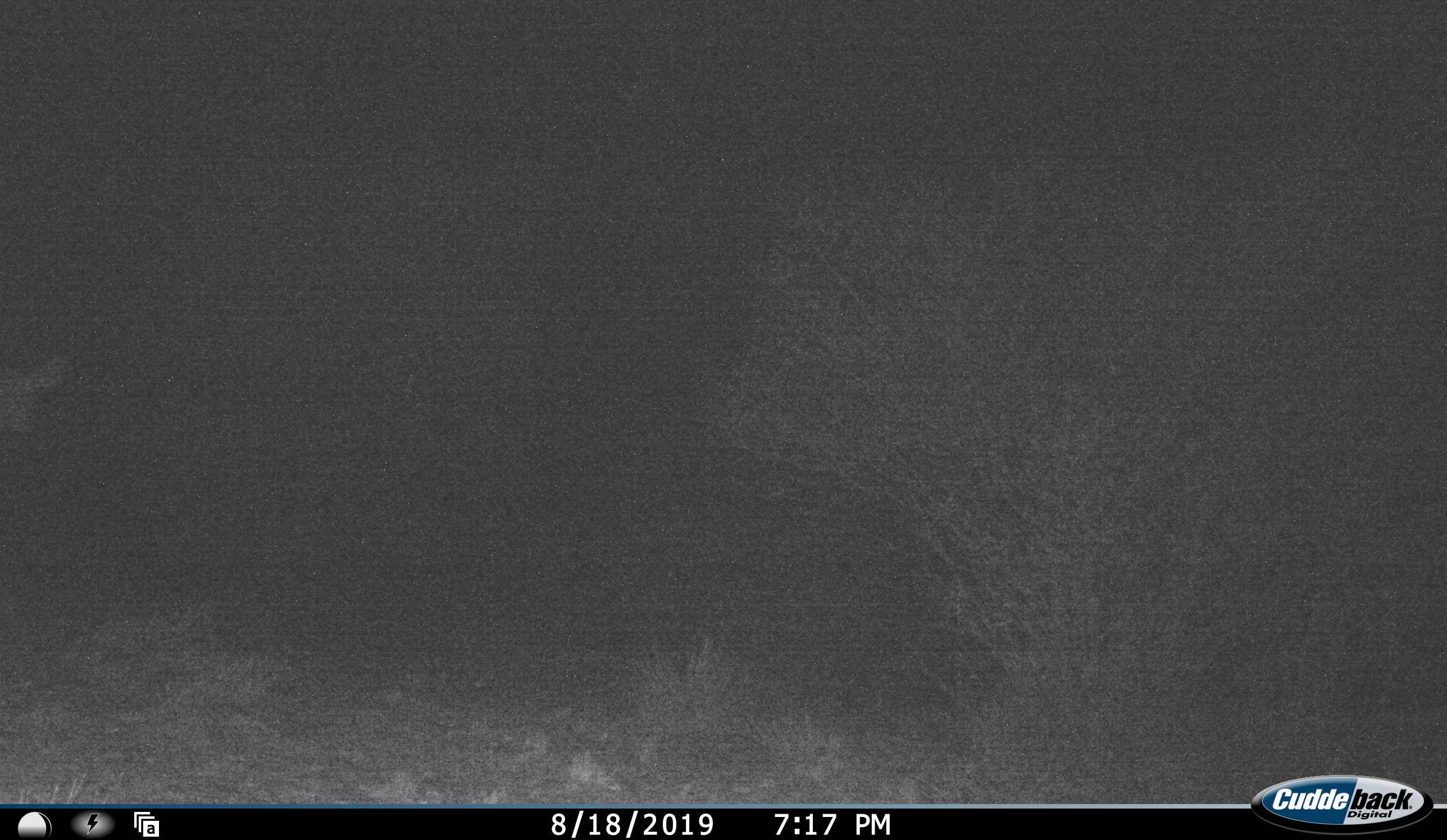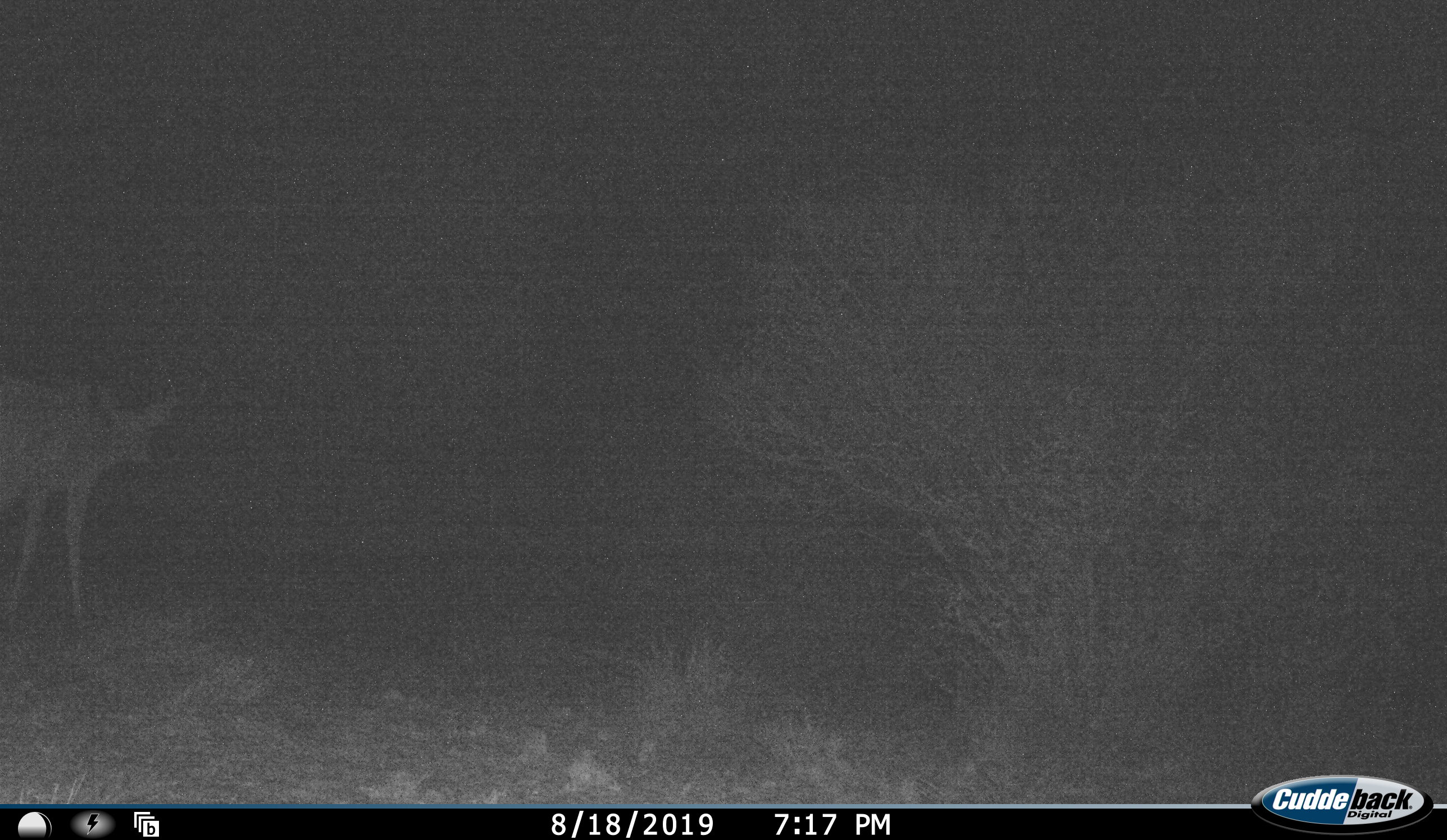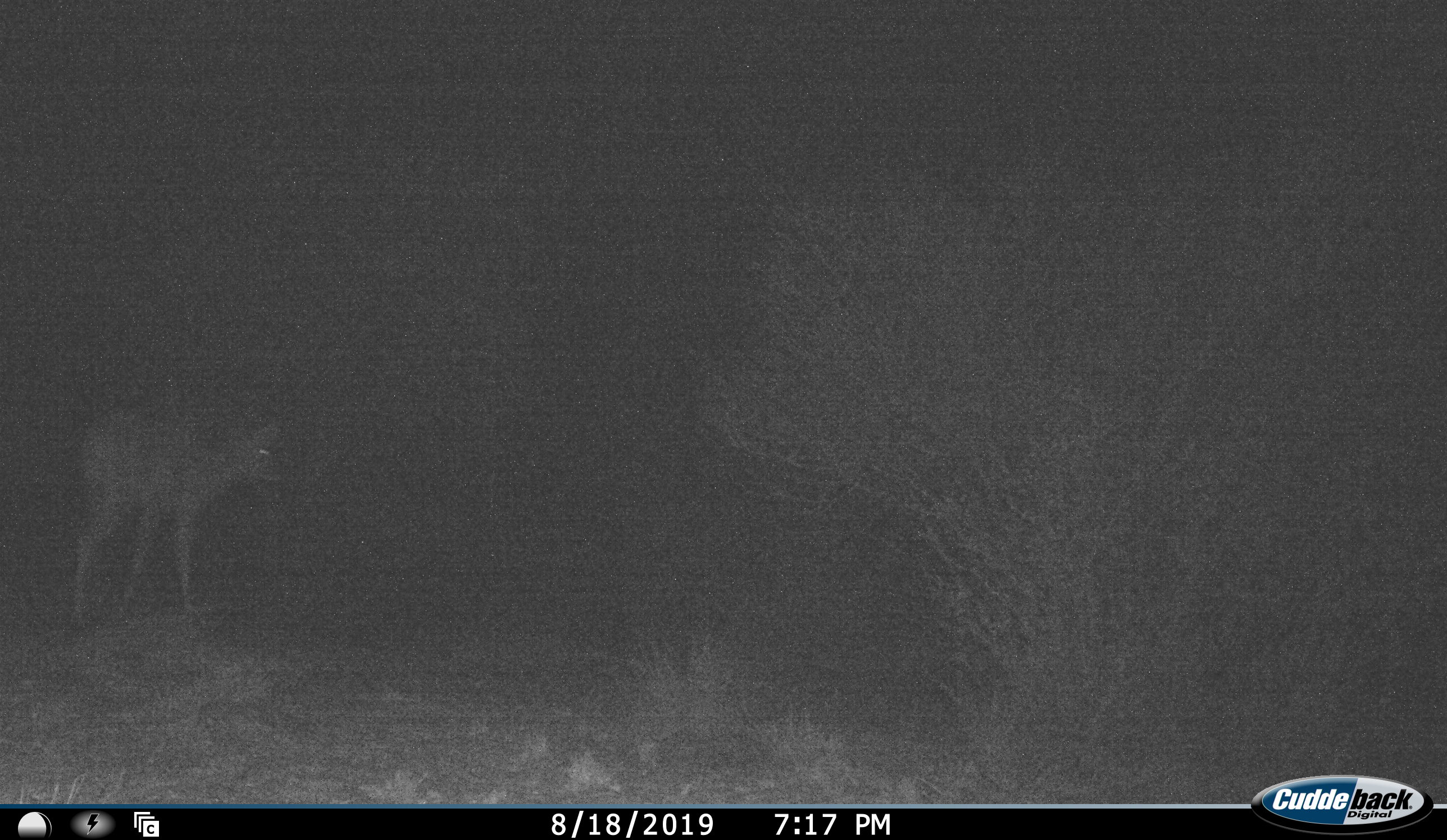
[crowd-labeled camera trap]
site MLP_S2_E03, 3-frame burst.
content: unidentified animal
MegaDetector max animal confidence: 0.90